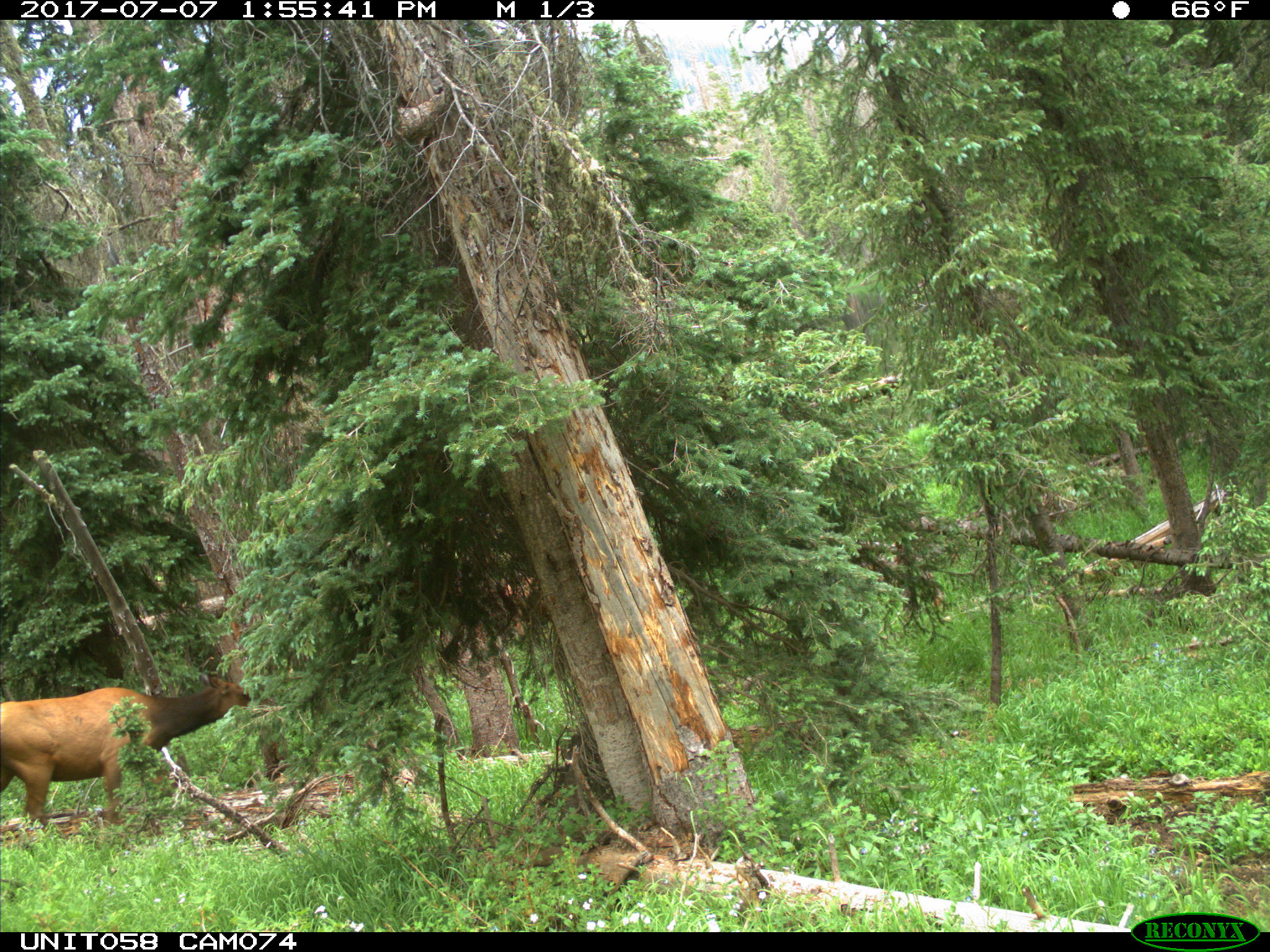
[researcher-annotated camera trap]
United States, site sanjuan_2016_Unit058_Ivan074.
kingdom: Animalia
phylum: Chordata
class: Mammalia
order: Artiodactyla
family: Cervidae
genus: Cervus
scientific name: Cervus elaphus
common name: red deer